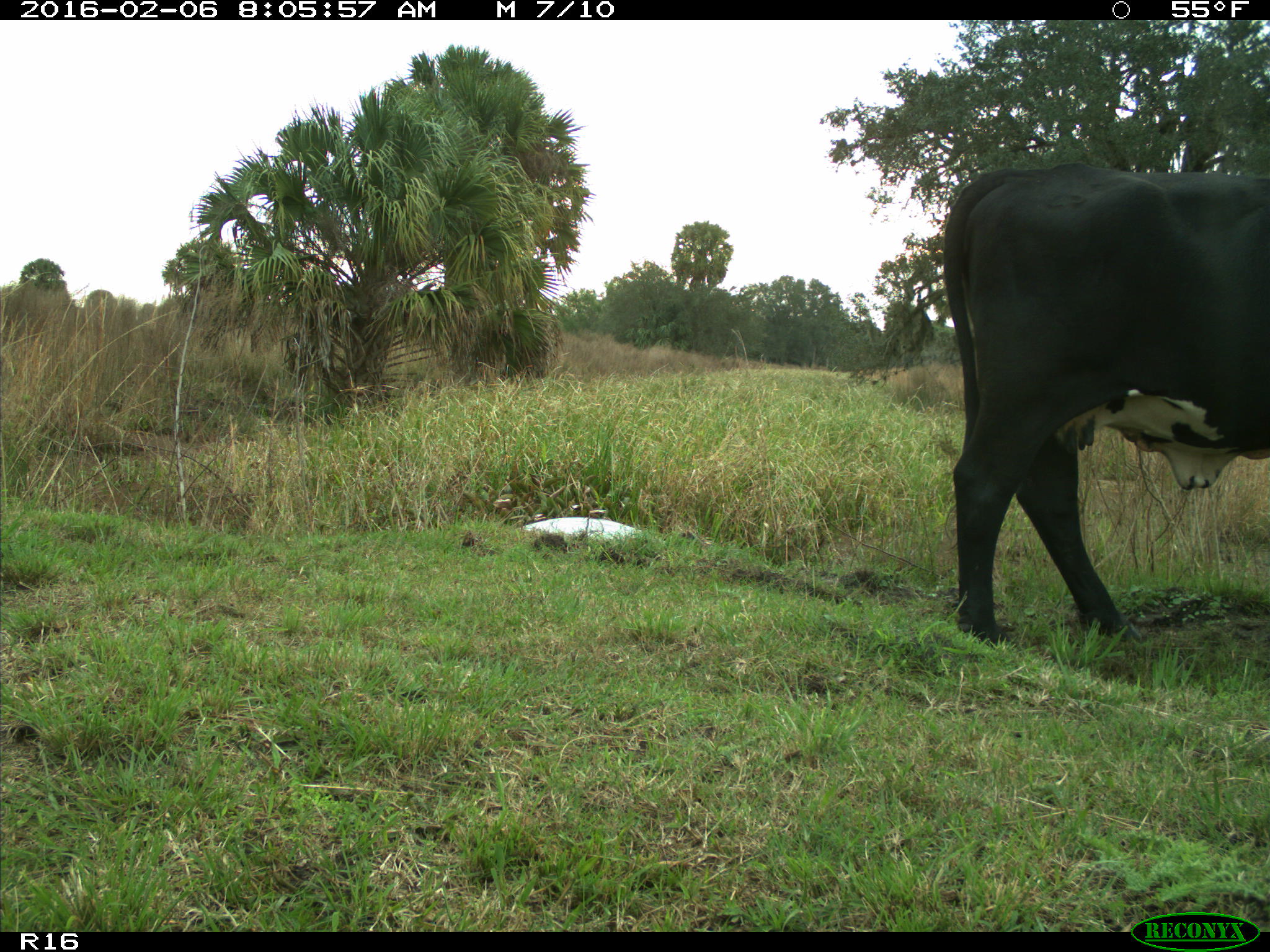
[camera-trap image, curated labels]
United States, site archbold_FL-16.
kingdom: Animalia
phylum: Chordata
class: Mammalia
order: Artiodactyla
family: Bovidae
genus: Bos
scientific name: Bos taurus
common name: domestic cow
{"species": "Bos taurus (domestic cow)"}